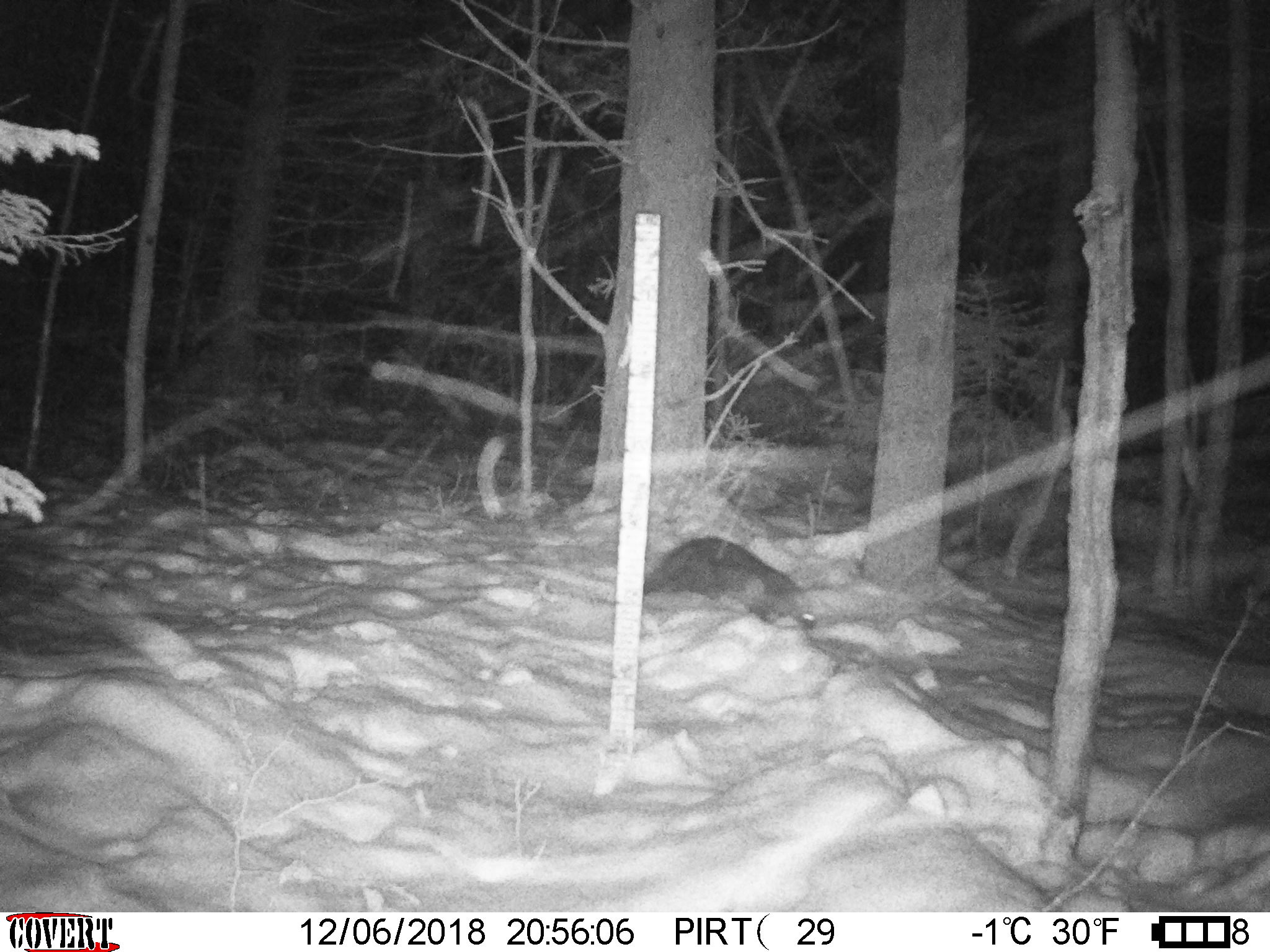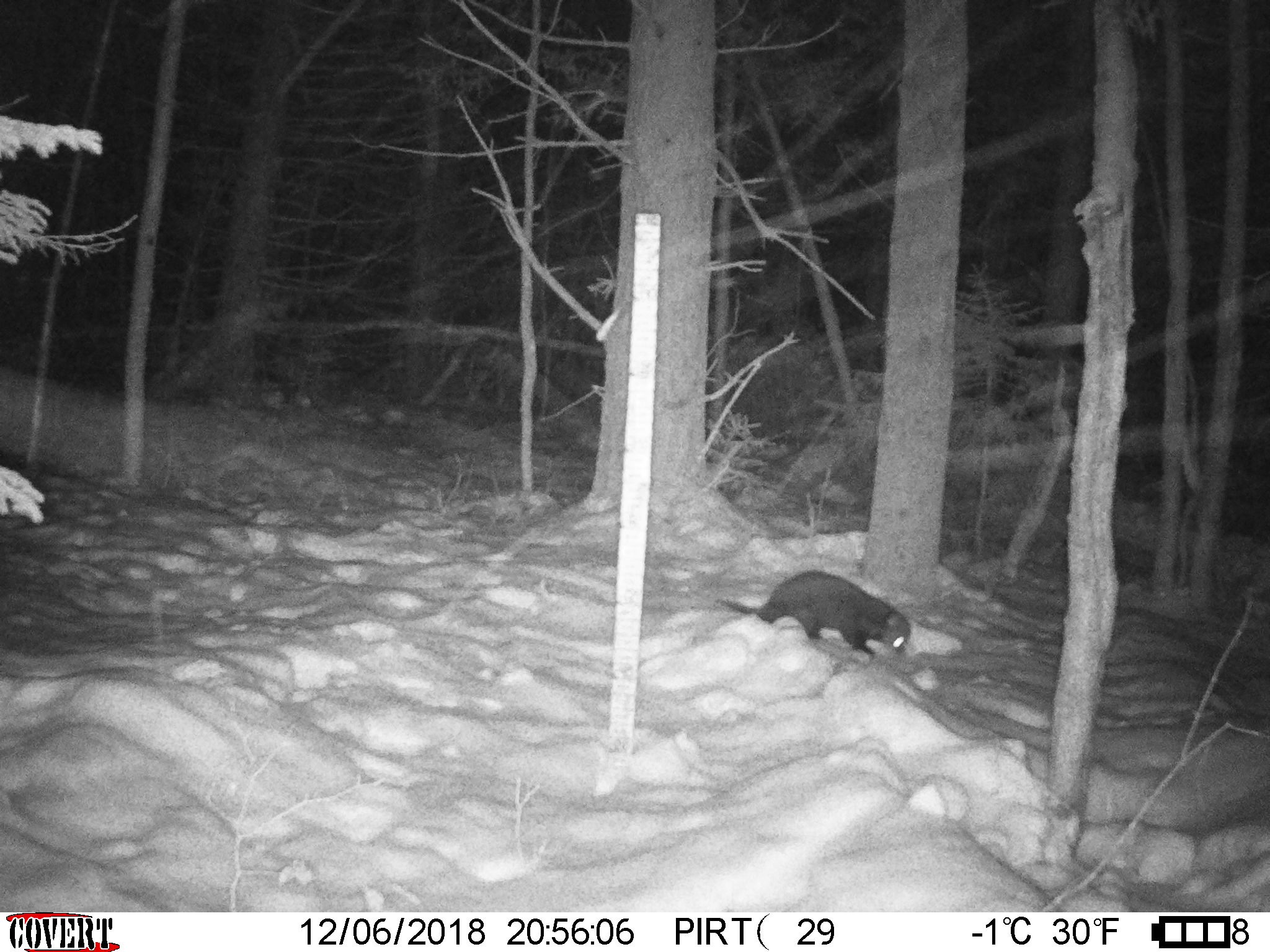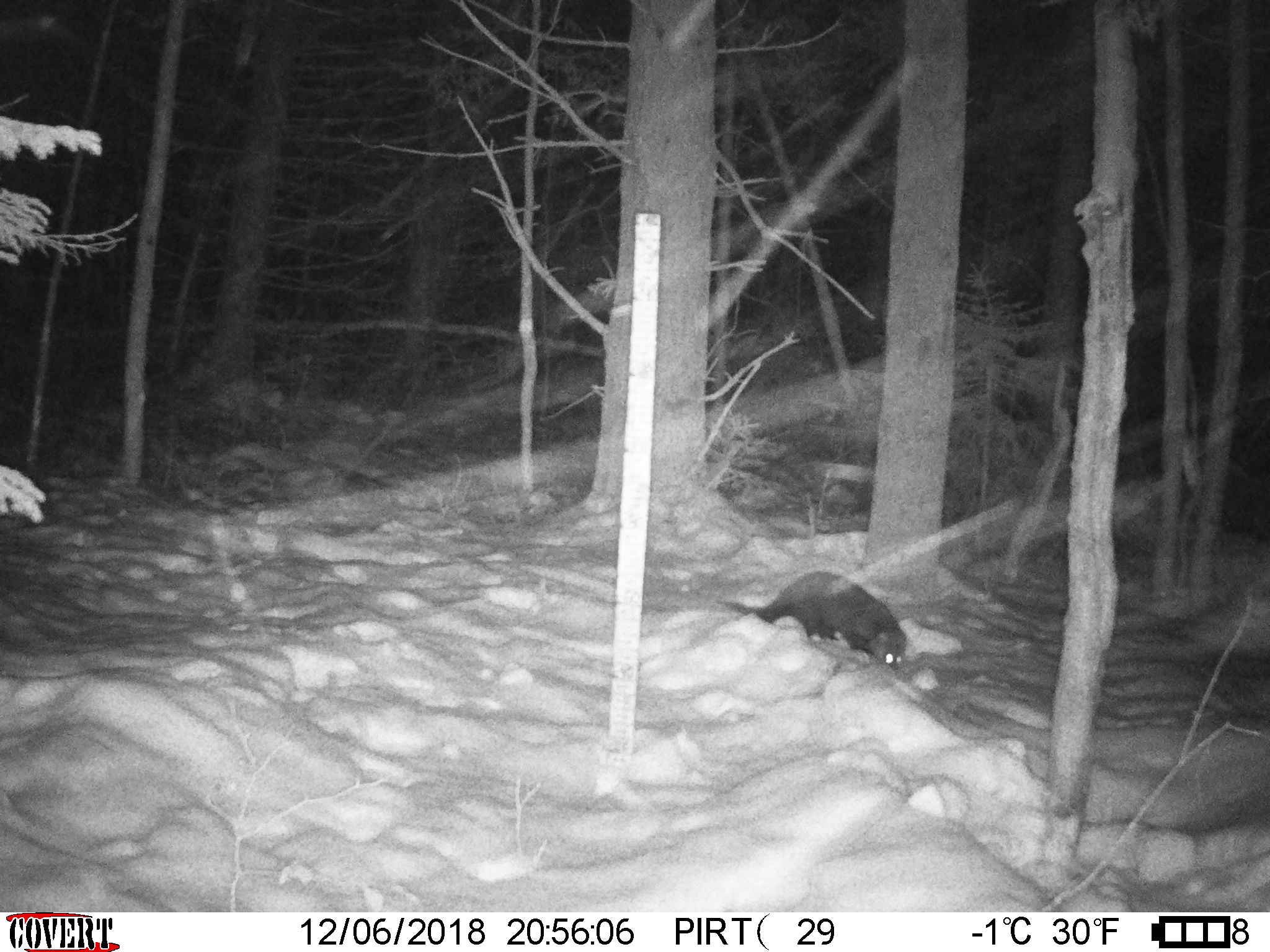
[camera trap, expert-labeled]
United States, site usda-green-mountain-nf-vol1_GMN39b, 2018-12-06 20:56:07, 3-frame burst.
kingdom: Animalia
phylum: Chordata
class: Mammalia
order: Carnivora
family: Mustelidae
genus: Pekania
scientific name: Pekania pennanti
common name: fisher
Fisher (Pekania pennanti).